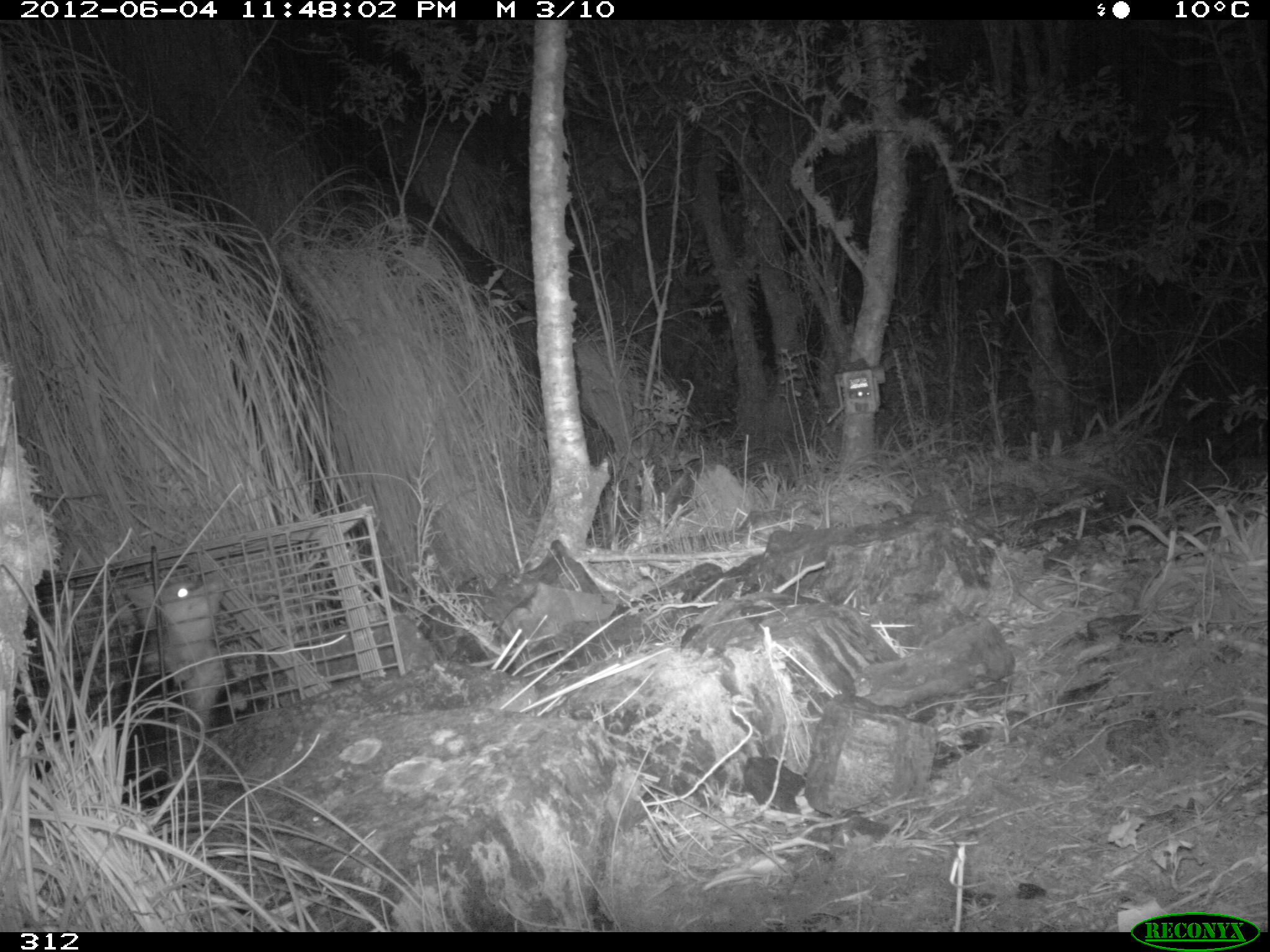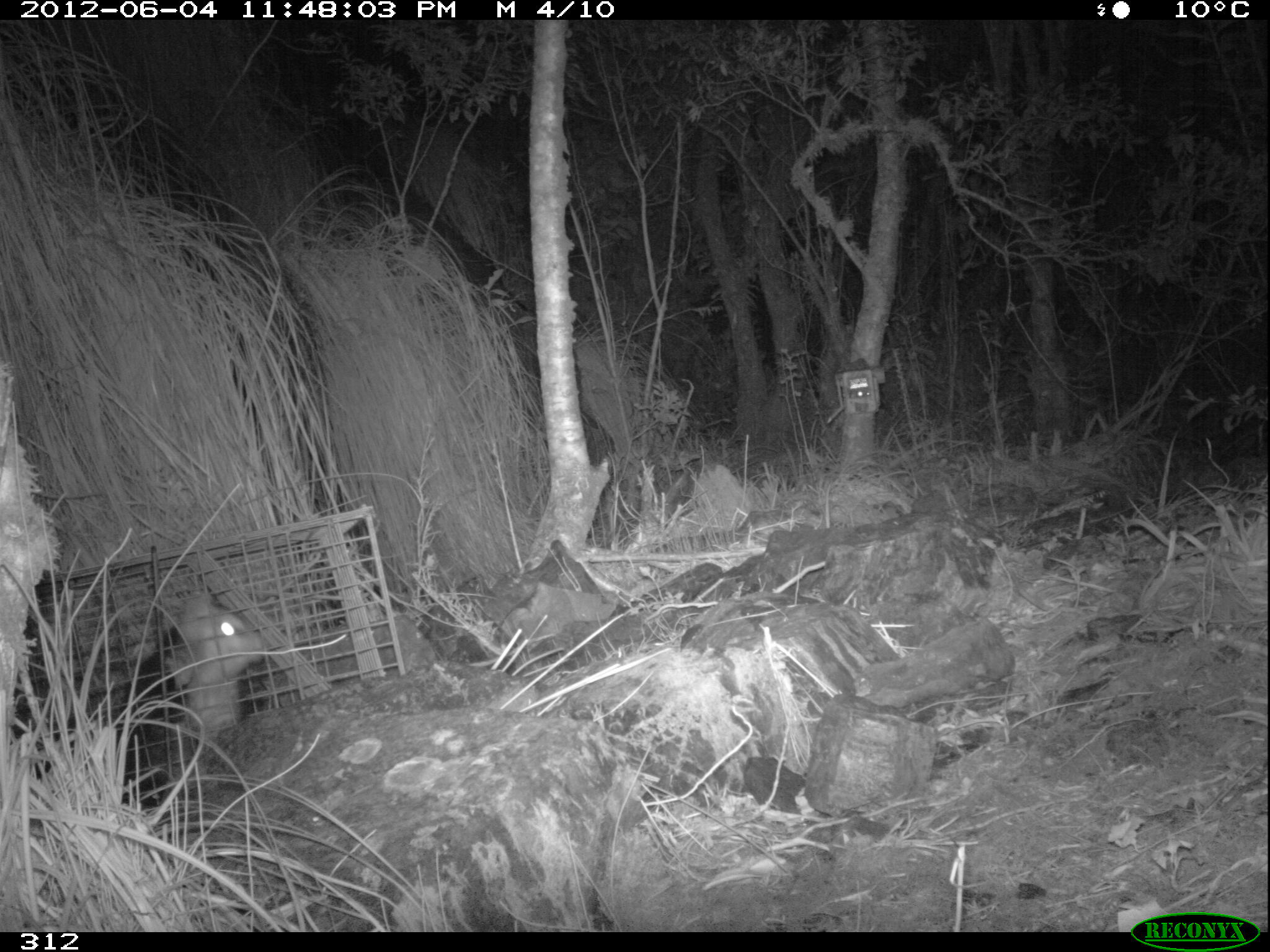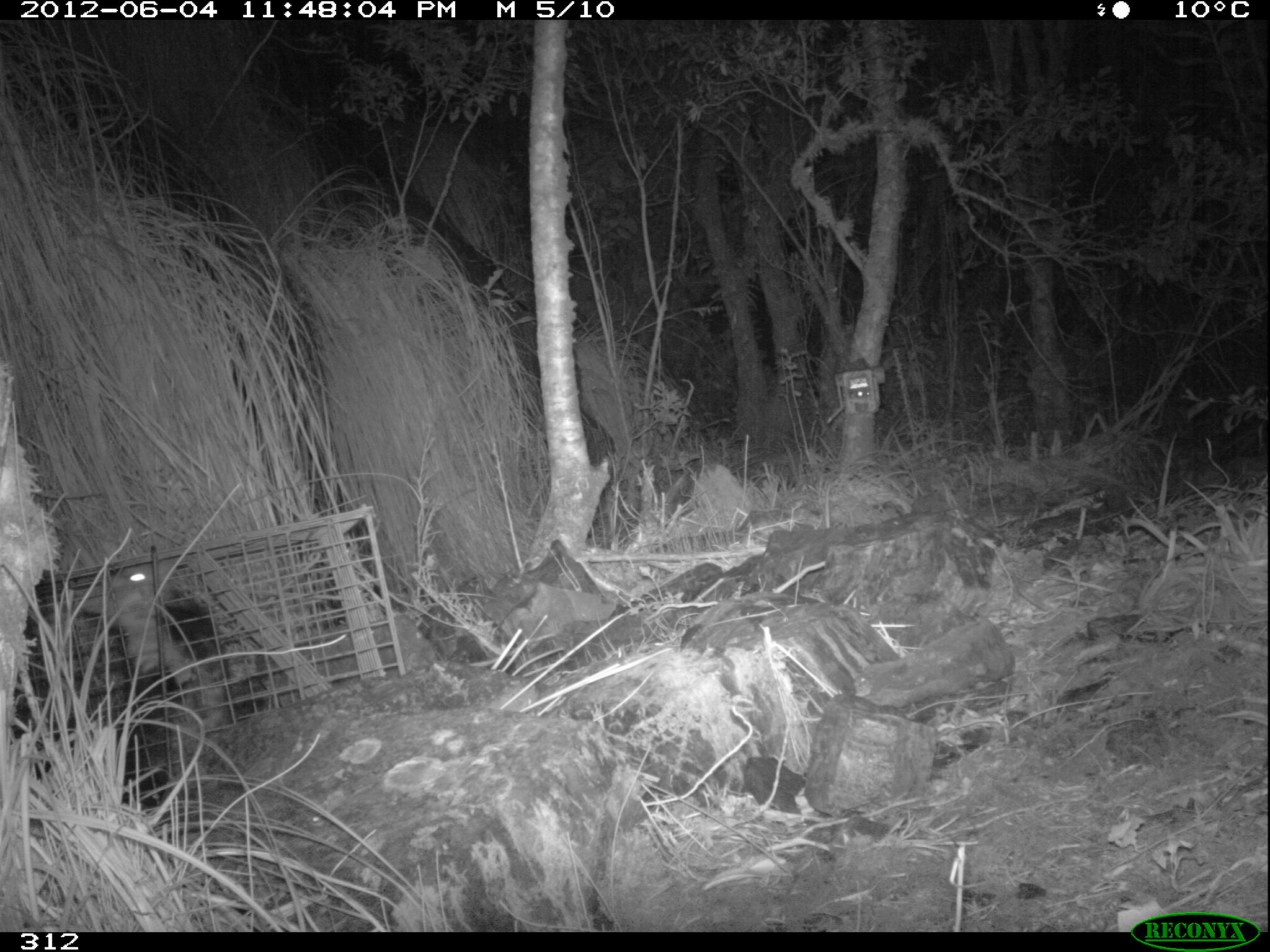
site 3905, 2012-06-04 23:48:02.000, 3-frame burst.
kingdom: Animalia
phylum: Chordata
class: Mammalia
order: Didelphimorphia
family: Didelphidae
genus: Didelphis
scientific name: Didelphis pernigra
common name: andean white-eared opossum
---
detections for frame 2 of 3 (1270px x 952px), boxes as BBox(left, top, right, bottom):
didelphis pernigra: BBox(9, 563, 274, 813)